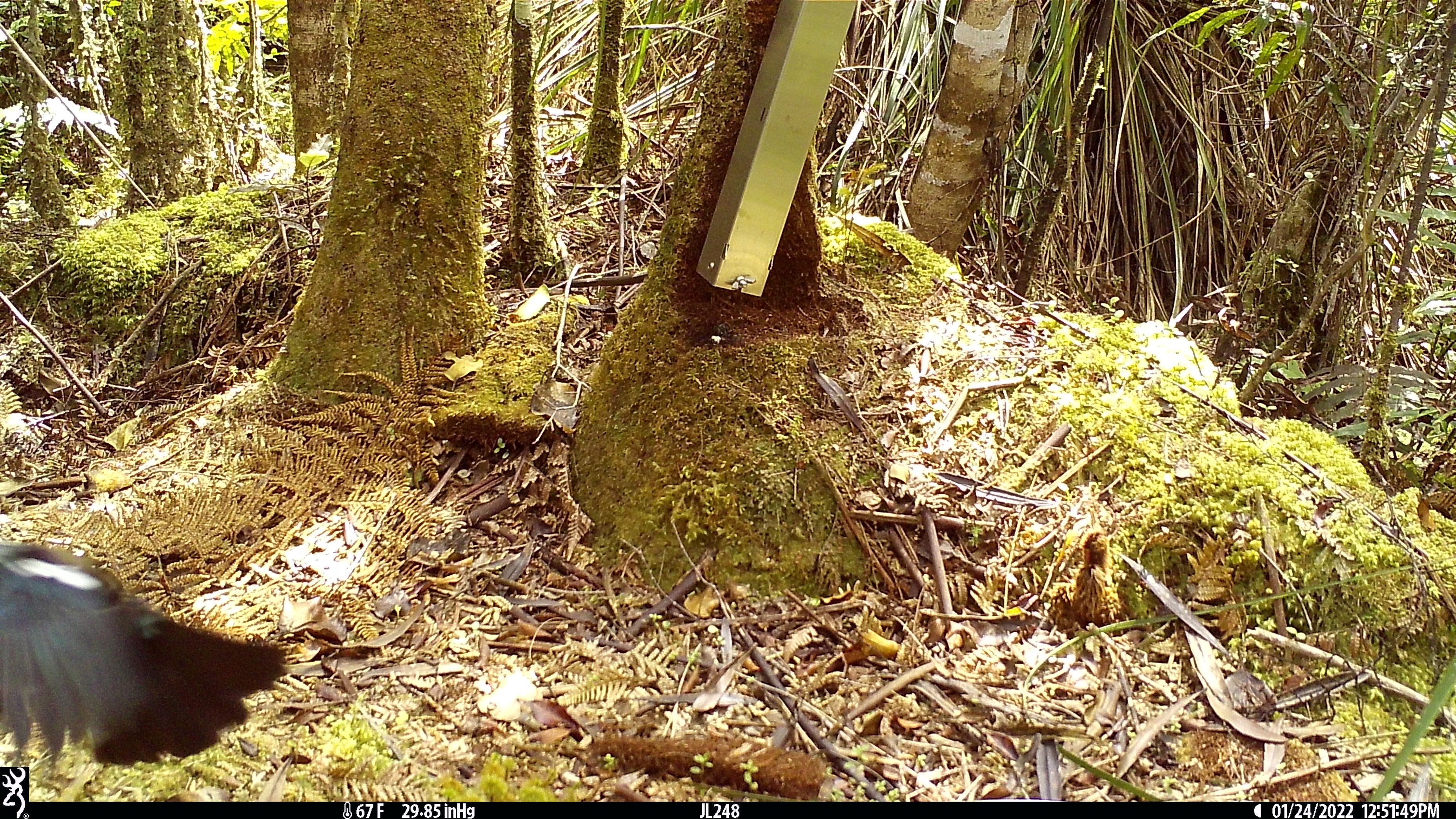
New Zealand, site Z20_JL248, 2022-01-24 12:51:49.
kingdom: Animalia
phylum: Chordata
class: Aves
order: Passeriformes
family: Meliphagidae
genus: Prosthemadera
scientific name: Prosthemadera novaeseelandiae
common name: tui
Tui (Prosthemadera novaeseelandiae).